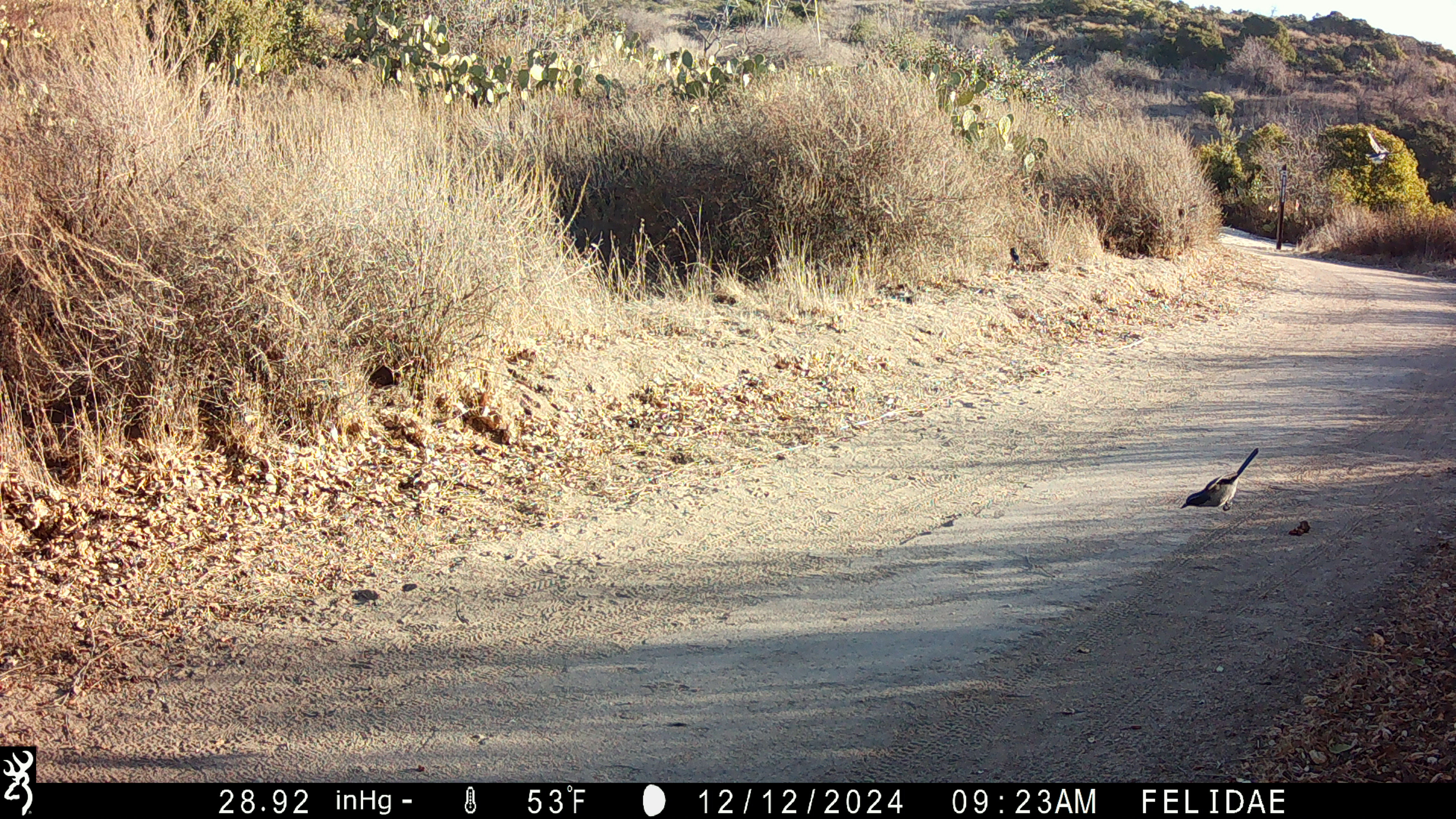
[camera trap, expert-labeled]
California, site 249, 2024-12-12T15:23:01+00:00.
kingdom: Animalia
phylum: Chordata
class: Aves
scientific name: Aves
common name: bird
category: unknown bird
Unknown bird (bird) (Aves).